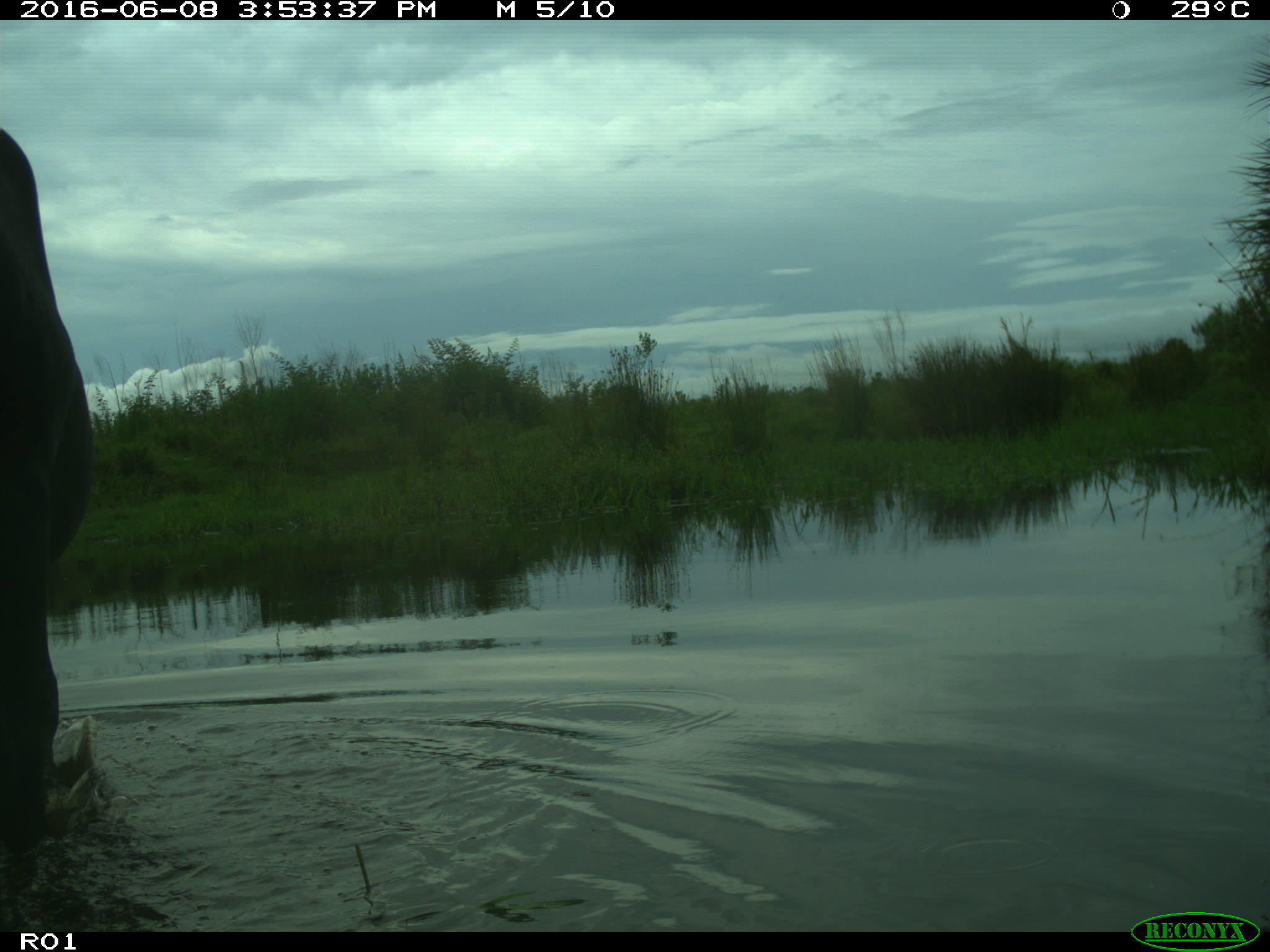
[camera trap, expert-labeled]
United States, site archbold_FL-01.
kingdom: Animalia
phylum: Chordata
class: Mammalia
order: Artiodactyla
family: Bovidae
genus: Bos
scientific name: Bos taurus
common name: domestic cow